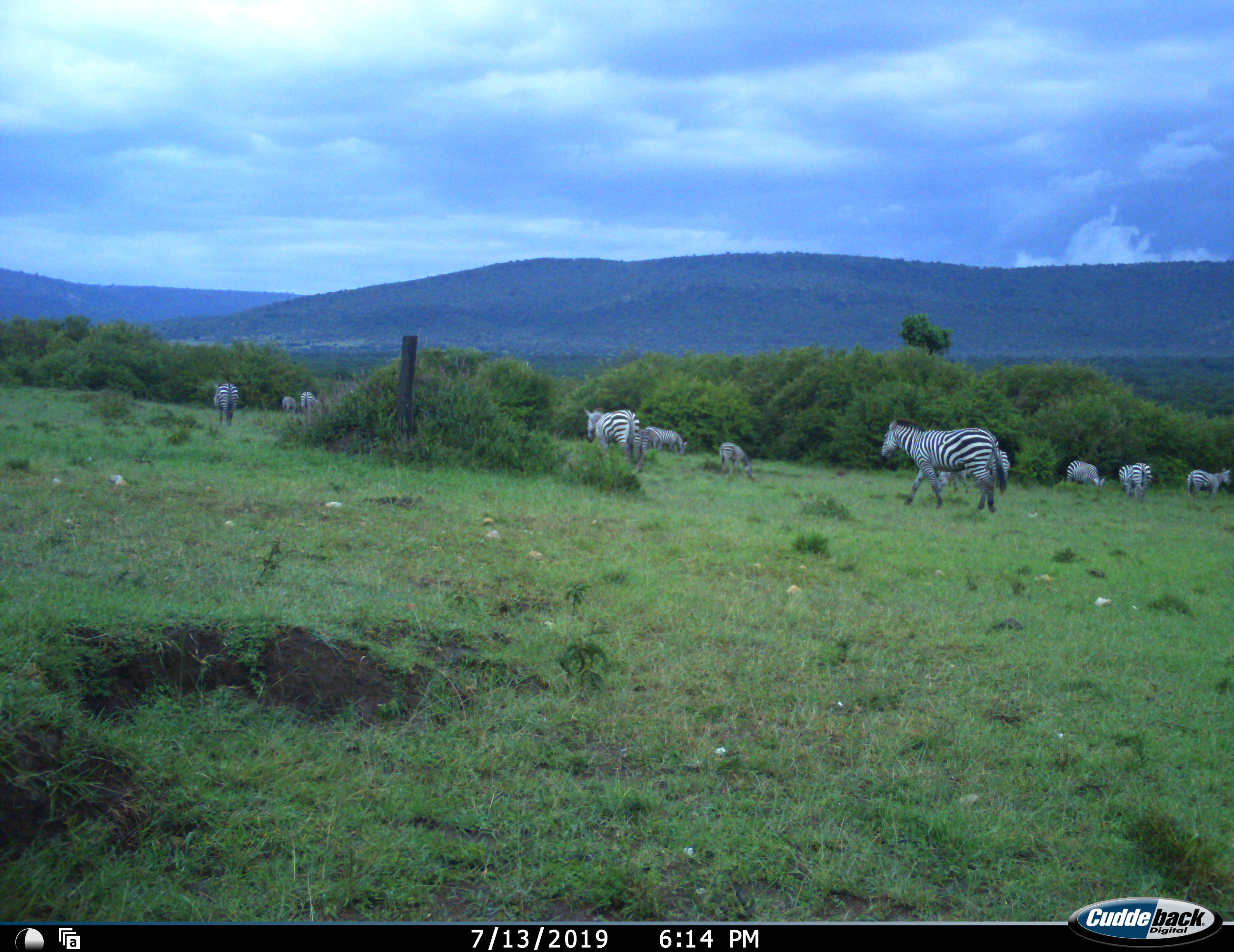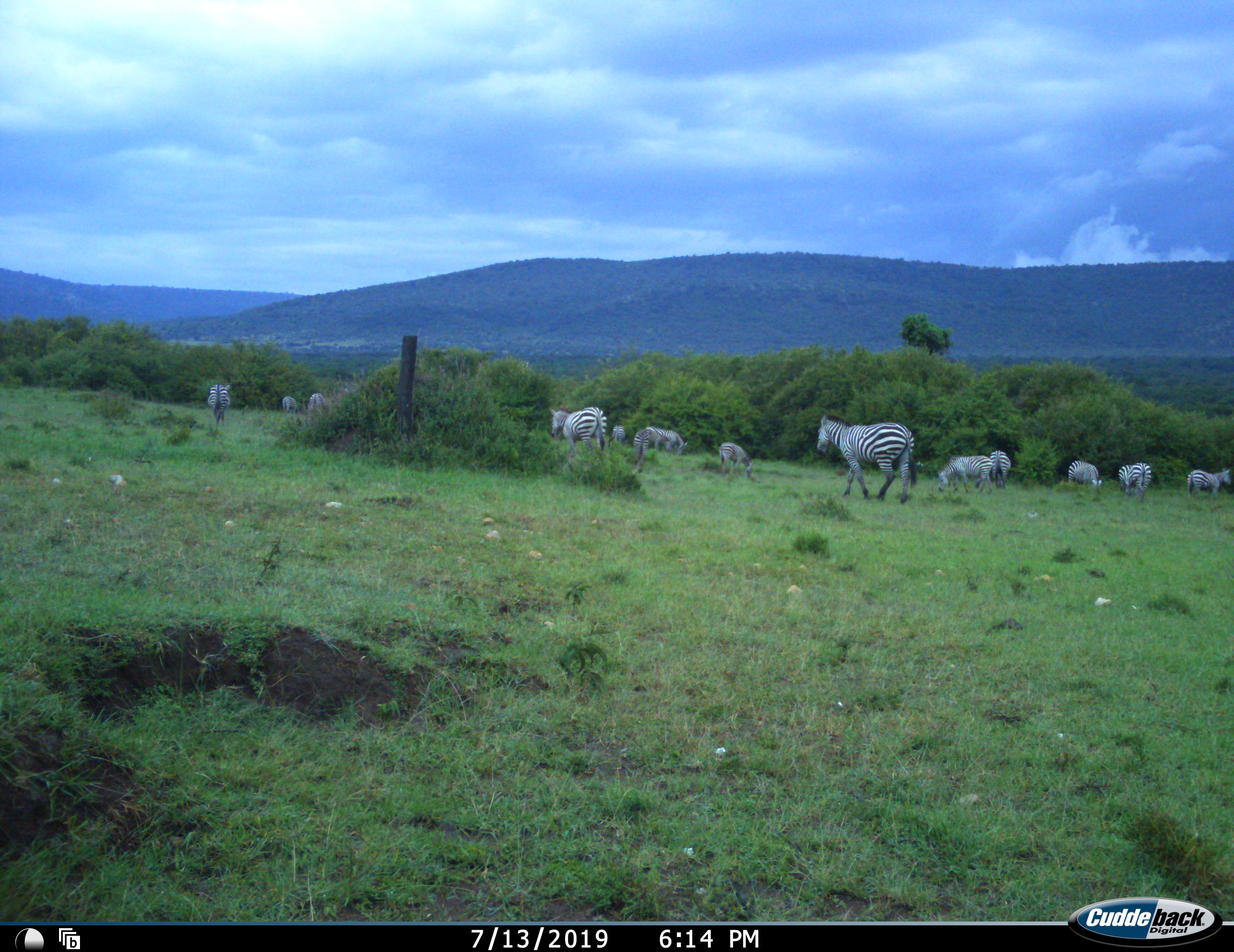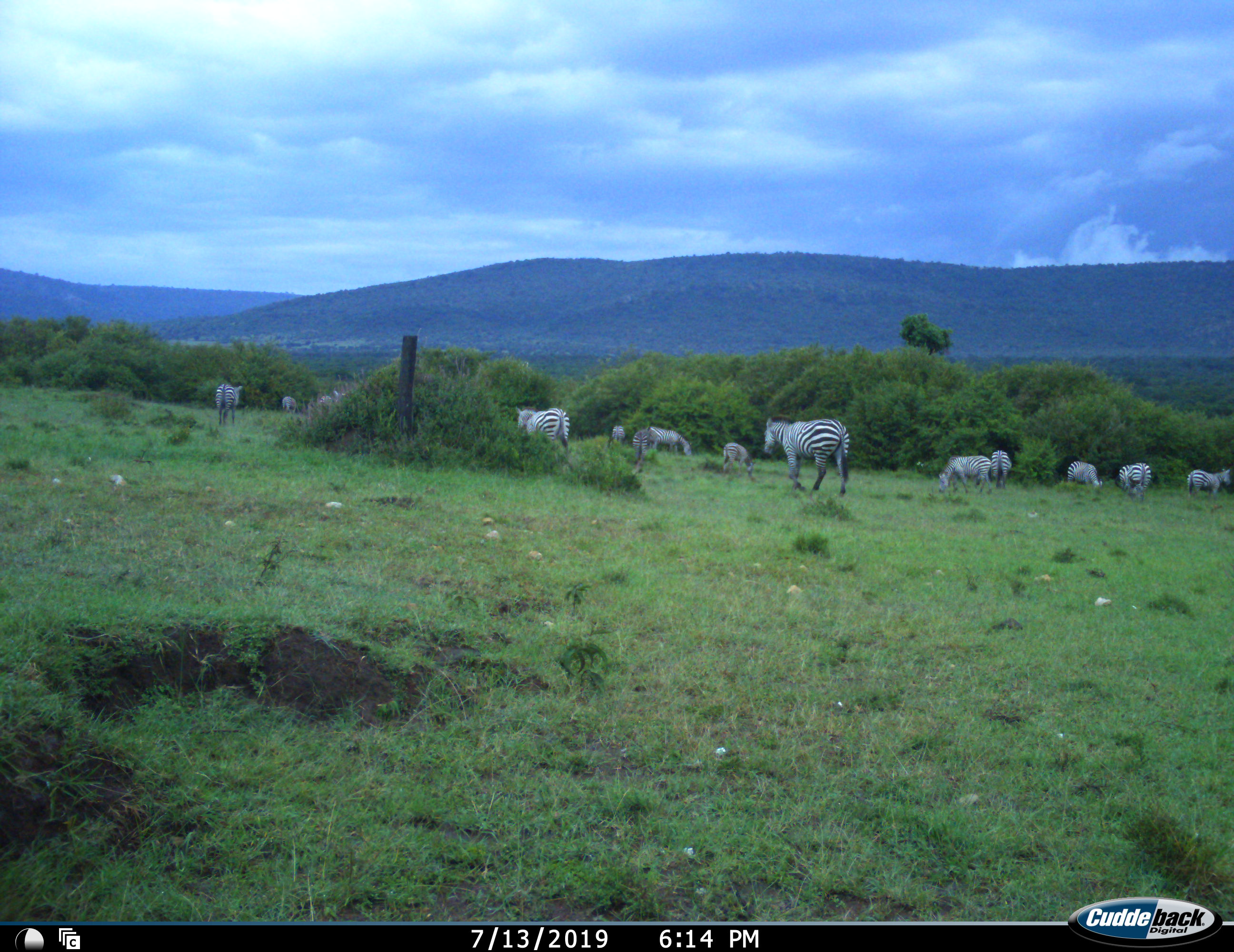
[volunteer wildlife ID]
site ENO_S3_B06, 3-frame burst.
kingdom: Animalia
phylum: Chordata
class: Mammalia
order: Perissodactyla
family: Equidae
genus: Equus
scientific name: Equus quagga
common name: plains zebra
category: zebraplains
Zebraplains (plains zebra) (Equus quagga), count 11-50. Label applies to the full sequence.